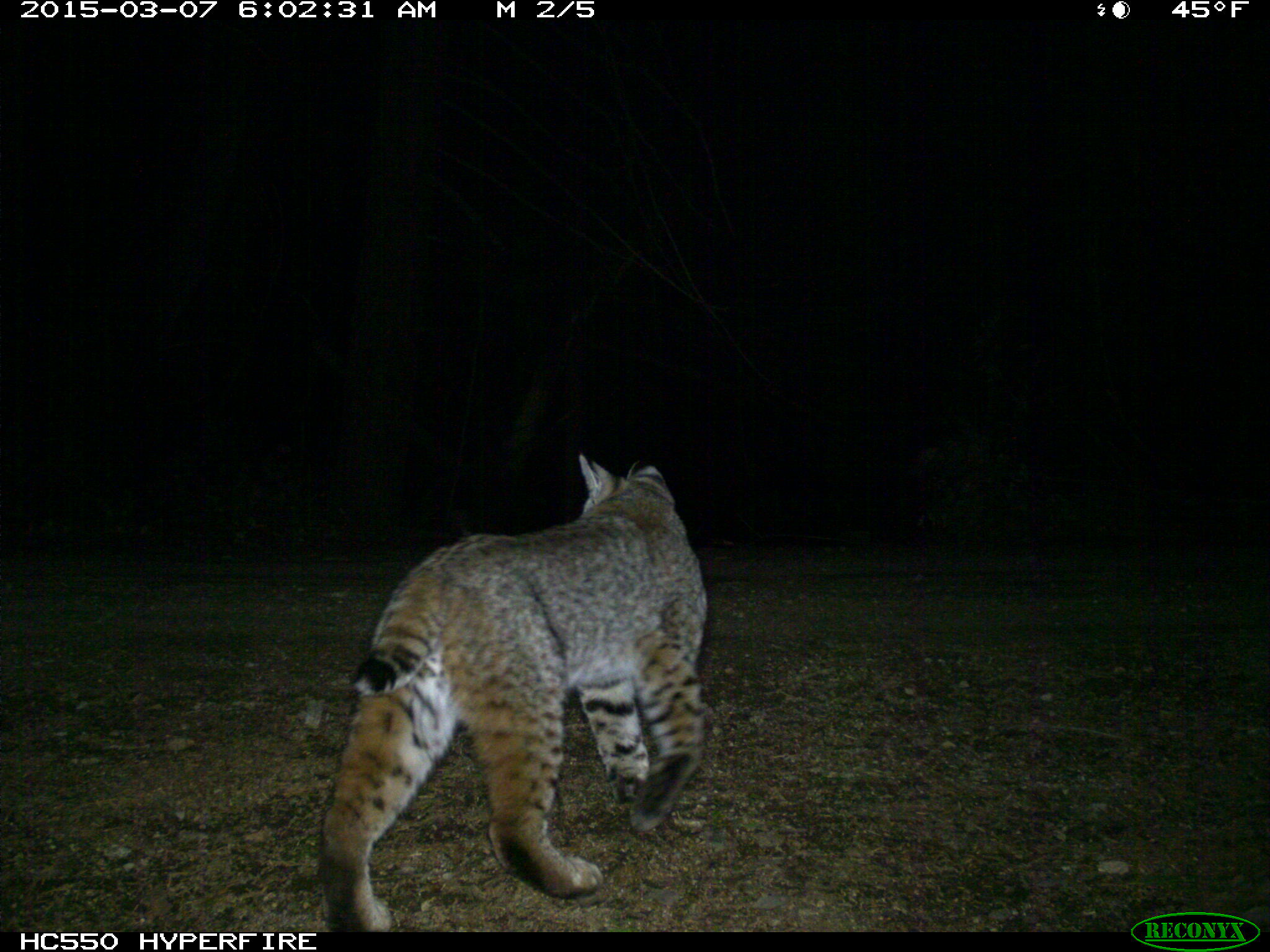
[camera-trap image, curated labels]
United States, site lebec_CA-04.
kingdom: Animalia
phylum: Chordata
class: Mammalia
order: Carnivora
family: Felidae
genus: Lynx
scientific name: Lynx rufus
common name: bobcat